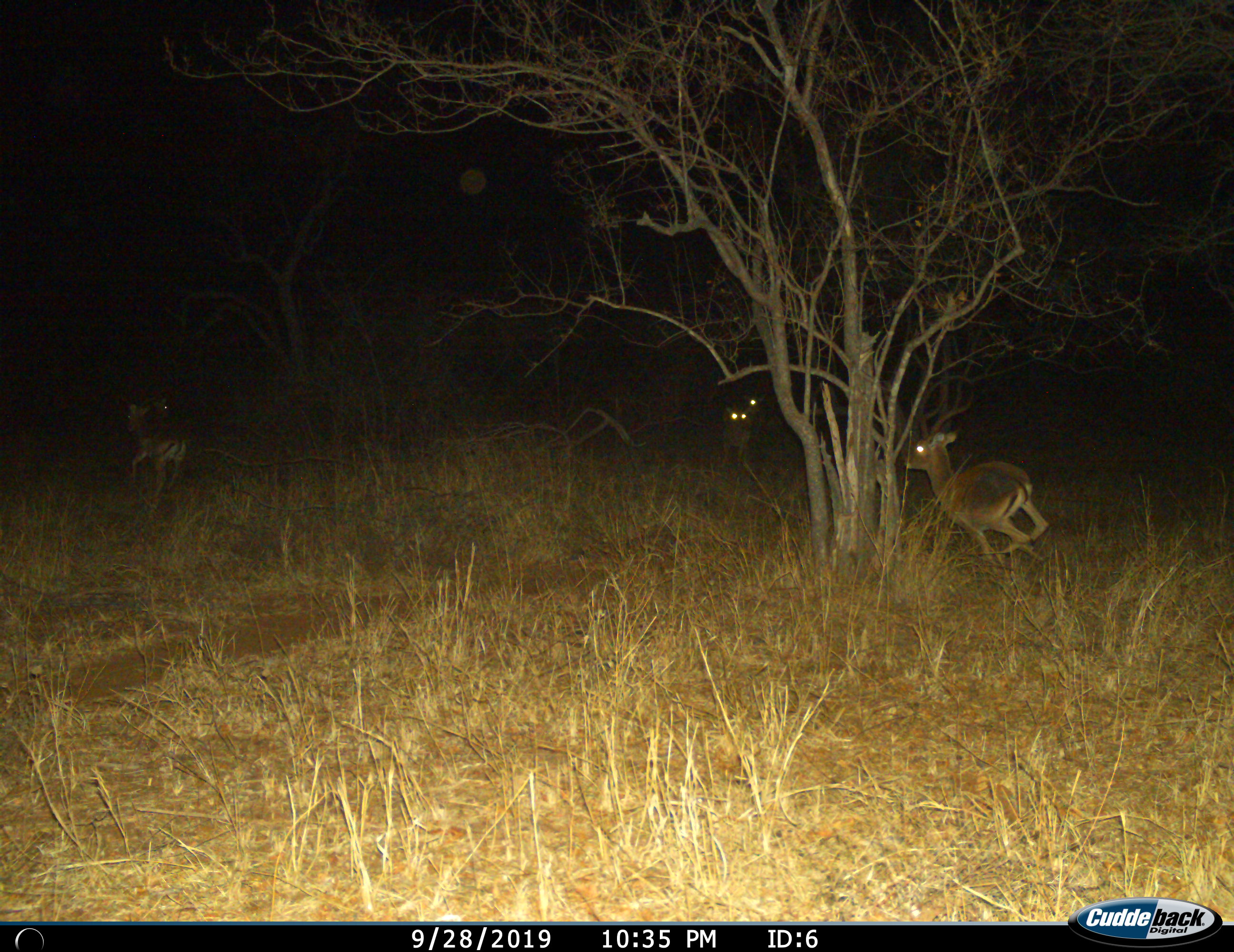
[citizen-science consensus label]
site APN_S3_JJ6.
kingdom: Animalia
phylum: Chordata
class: Mammalia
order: Artiodactyla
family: Bovidae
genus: Aepyceros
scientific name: Aepyceros melampus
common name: impala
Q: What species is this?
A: Impala (Aepyceros melampus).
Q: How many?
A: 4.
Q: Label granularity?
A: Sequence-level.